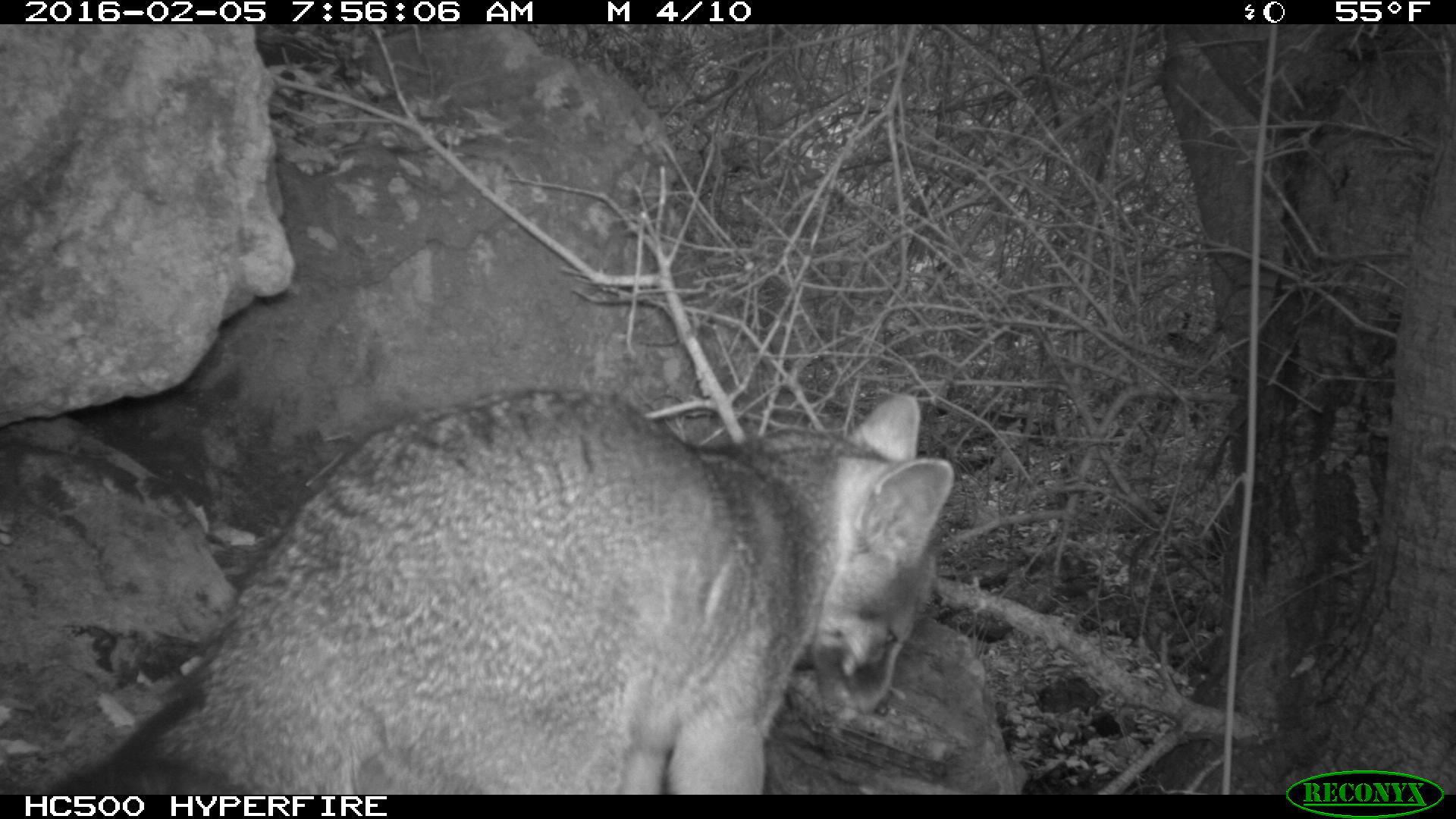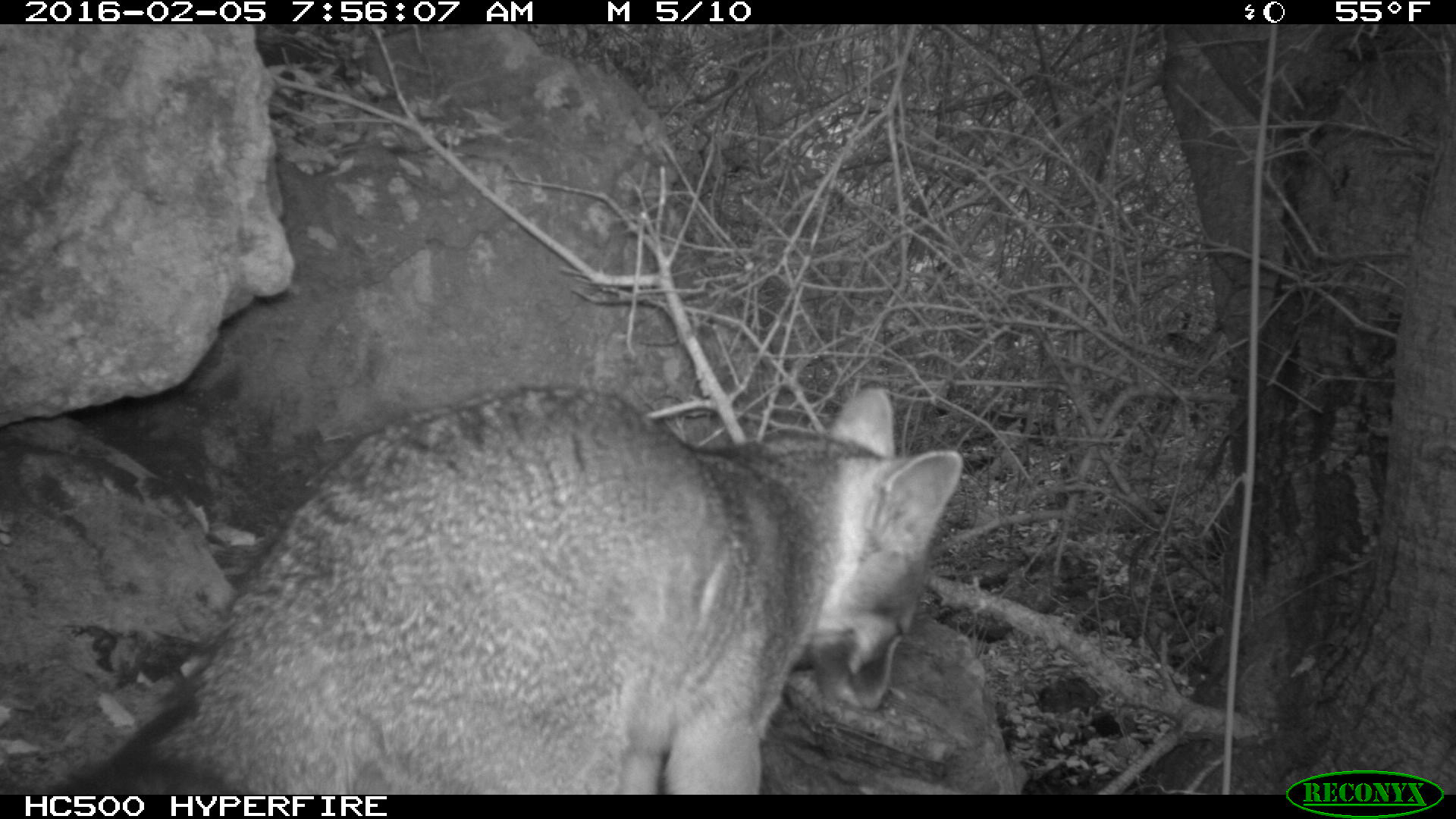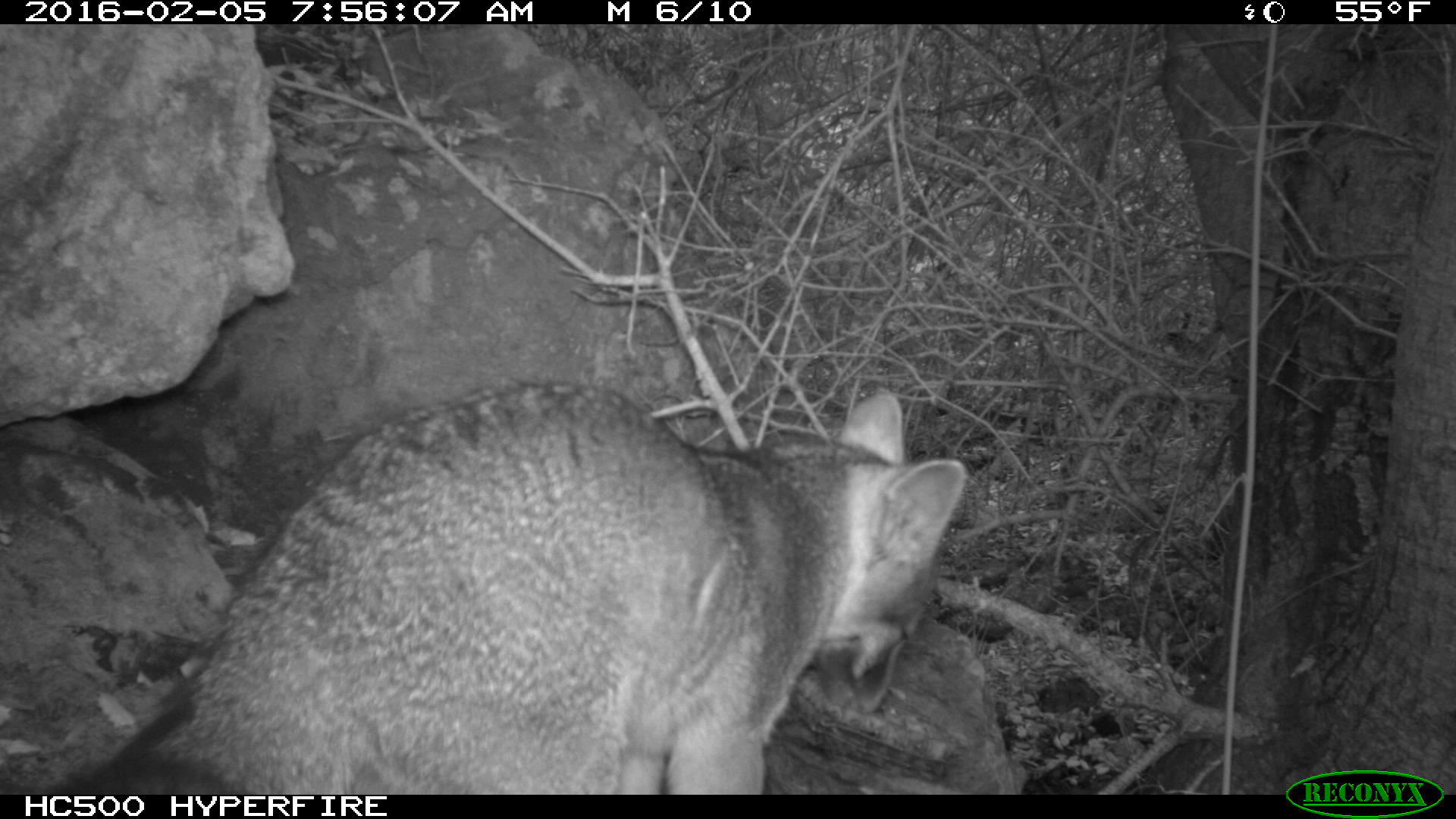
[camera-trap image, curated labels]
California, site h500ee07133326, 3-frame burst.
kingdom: Animalia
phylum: Chordata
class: Mammalia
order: Carnivora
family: Canidae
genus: Urocyon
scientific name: Urocyon littoralis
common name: island fox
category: fox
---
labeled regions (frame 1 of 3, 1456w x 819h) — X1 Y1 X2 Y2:
fox: 48 390 954 795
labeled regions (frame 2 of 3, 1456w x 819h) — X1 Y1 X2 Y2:
fox: 36 384 962 792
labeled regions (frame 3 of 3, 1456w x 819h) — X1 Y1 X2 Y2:
fox: 43 380 968 793